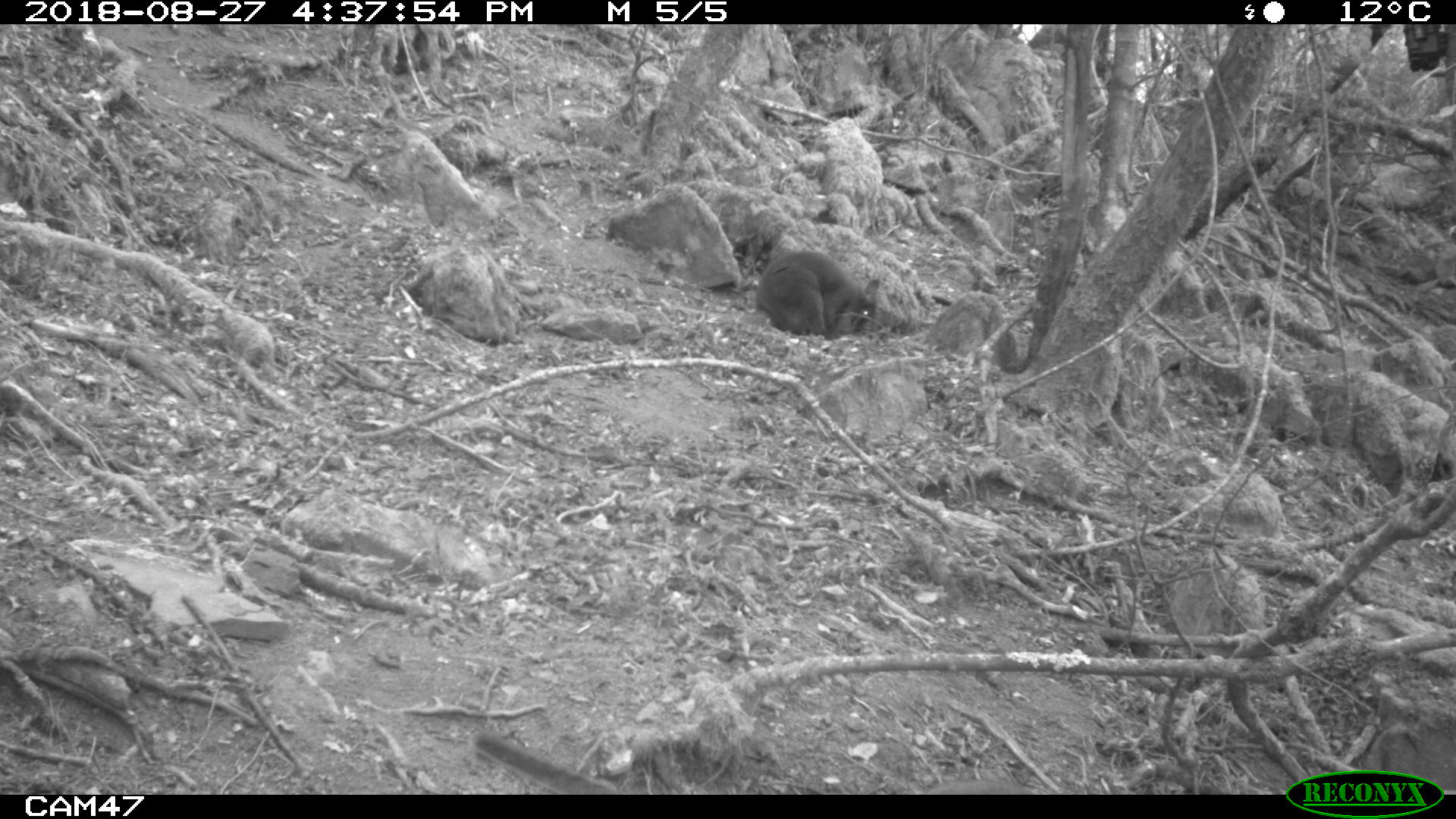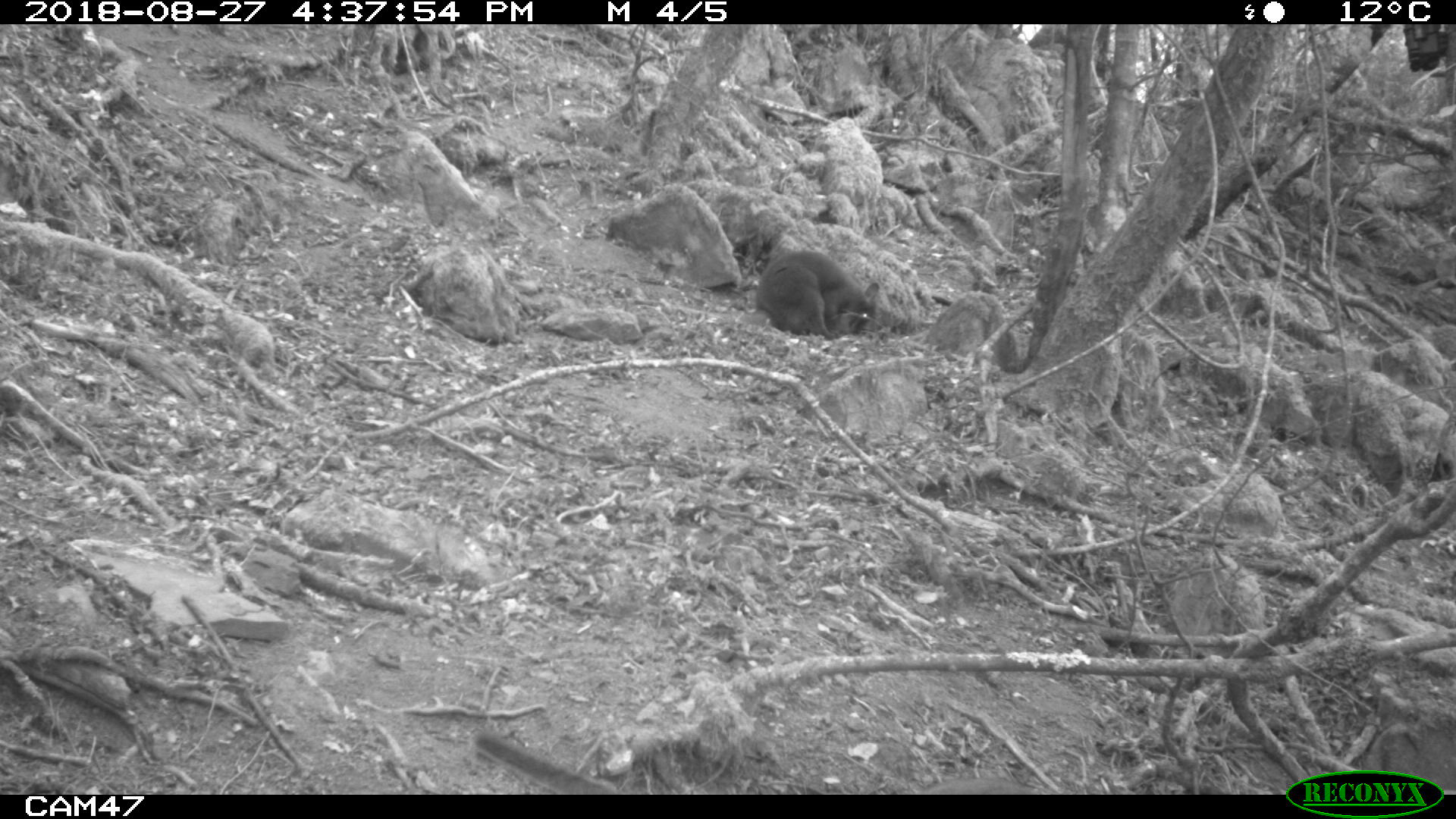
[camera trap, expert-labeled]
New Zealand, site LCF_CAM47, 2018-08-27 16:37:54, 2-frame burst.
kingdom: Animalia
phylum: Chordata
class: Mammalia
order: Diprotodontia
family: Macropodidae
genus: Notamacropus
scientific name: Notamacropus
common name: wallaby